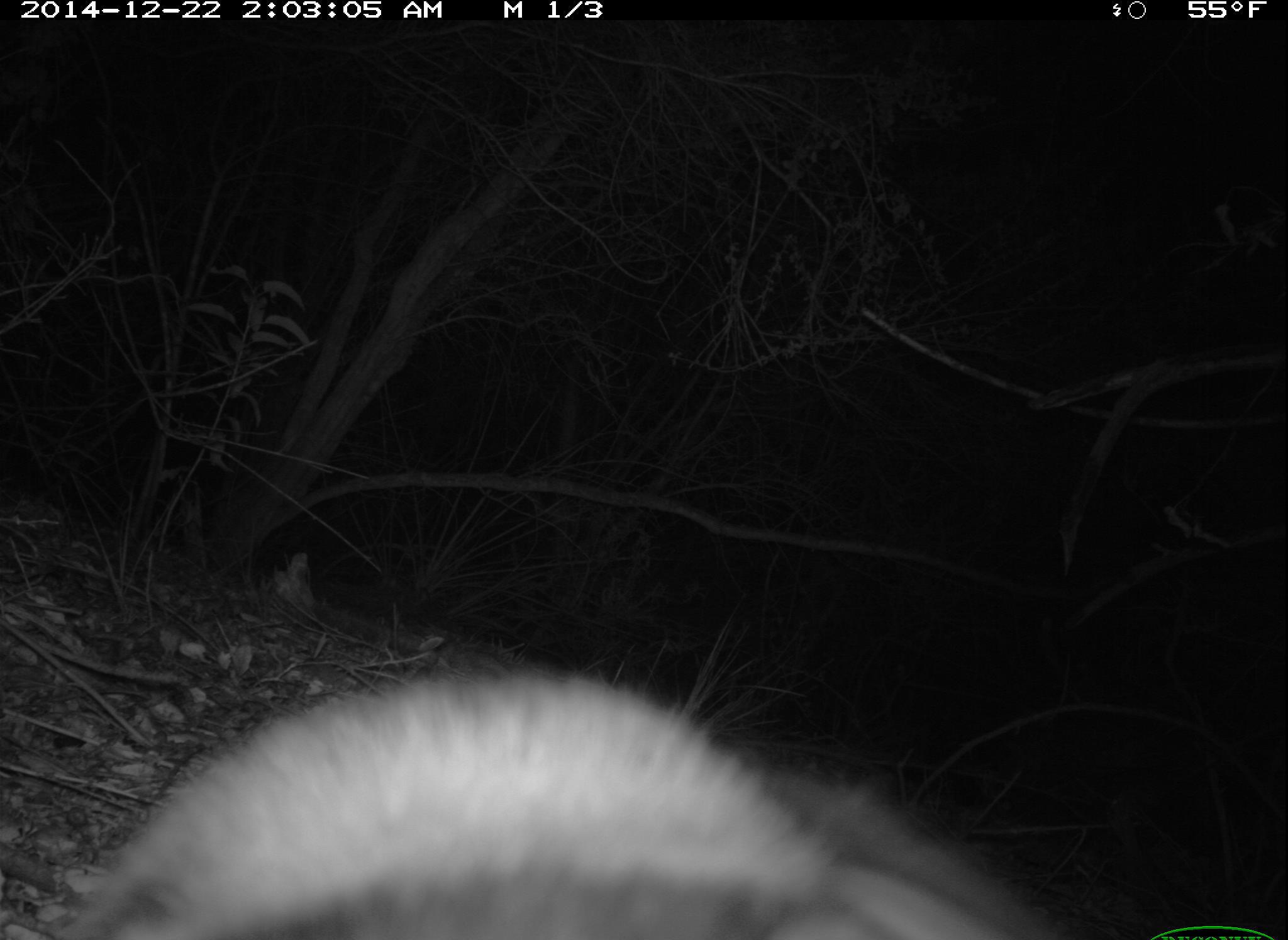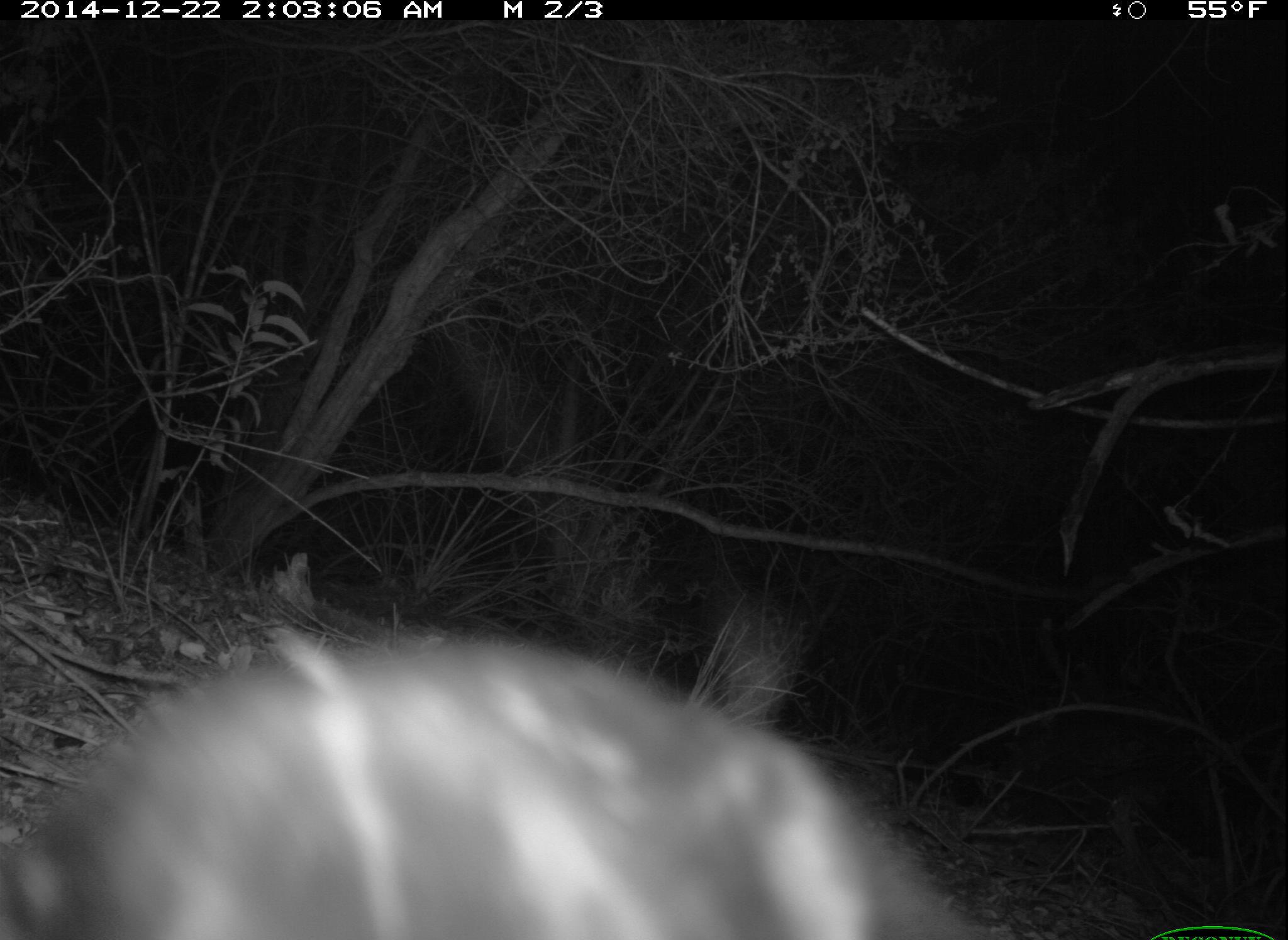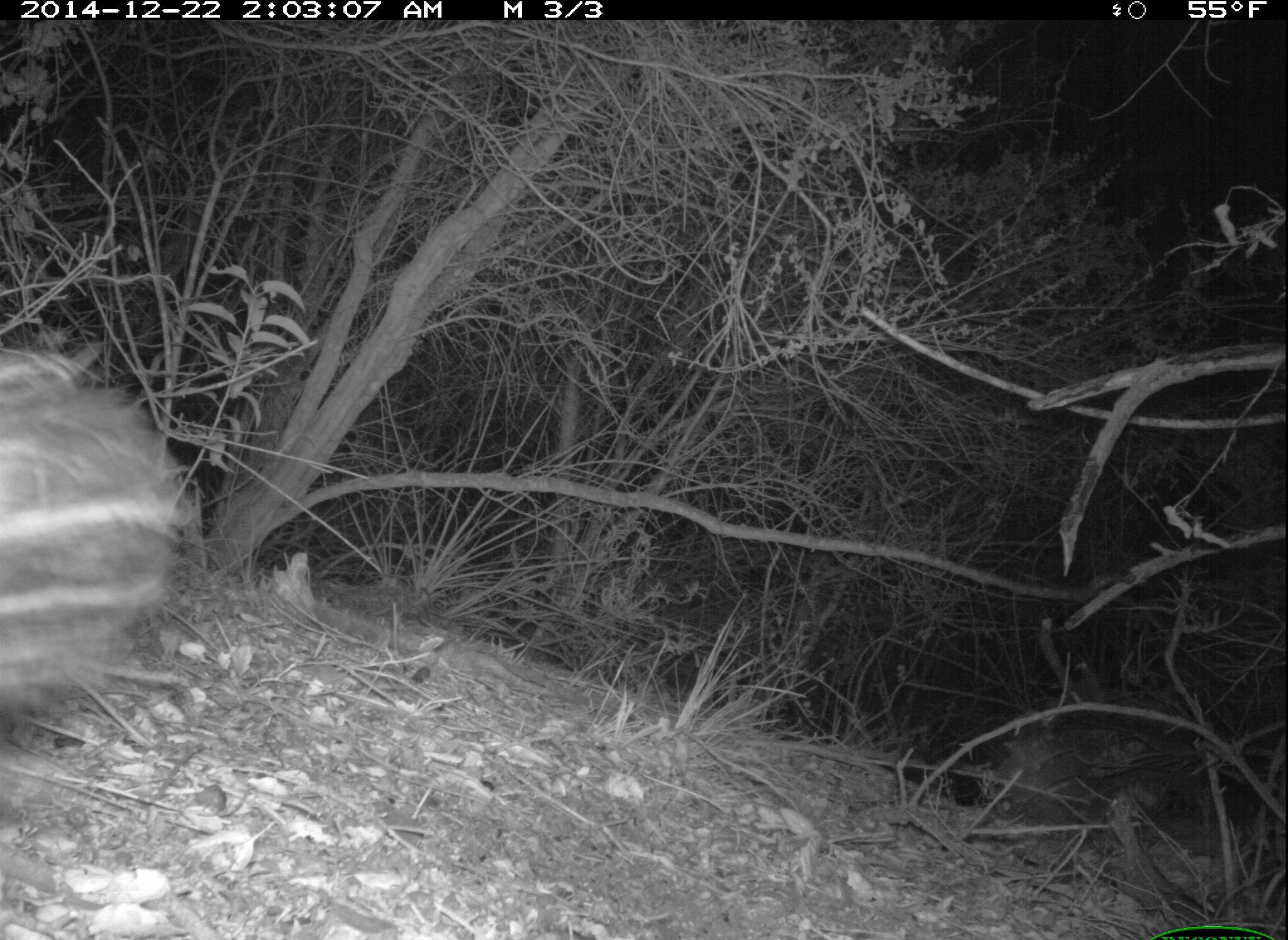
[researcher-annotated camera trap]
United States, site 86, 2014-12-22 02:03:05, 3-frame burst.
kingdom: Animalia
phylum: Chordata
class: Mammalia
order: Carnivora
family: Mephitidae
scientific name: Mephitidae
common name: skunk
Skunk (Mephitidae).